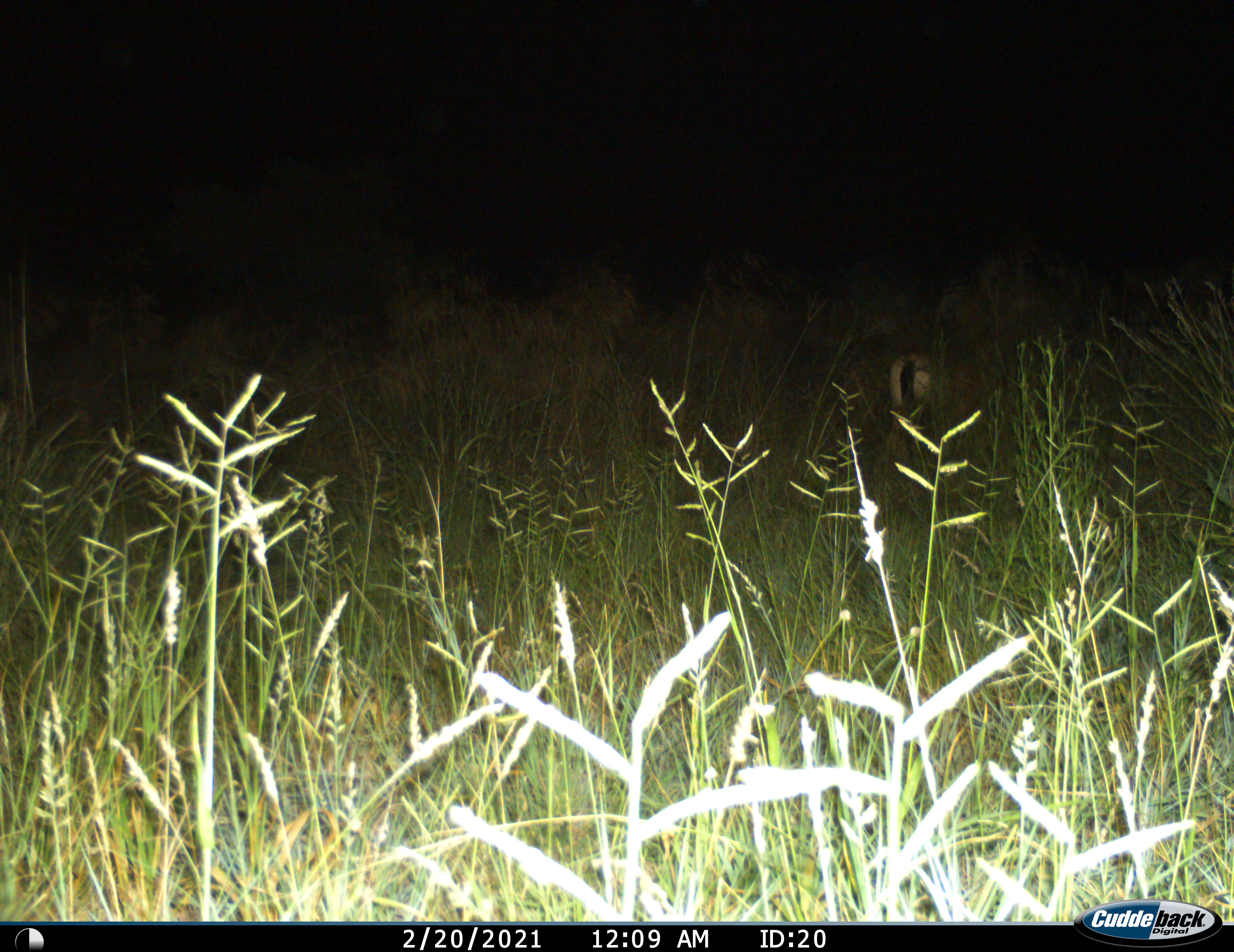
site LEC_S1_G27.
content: unidentified animal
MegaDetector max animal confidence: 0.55